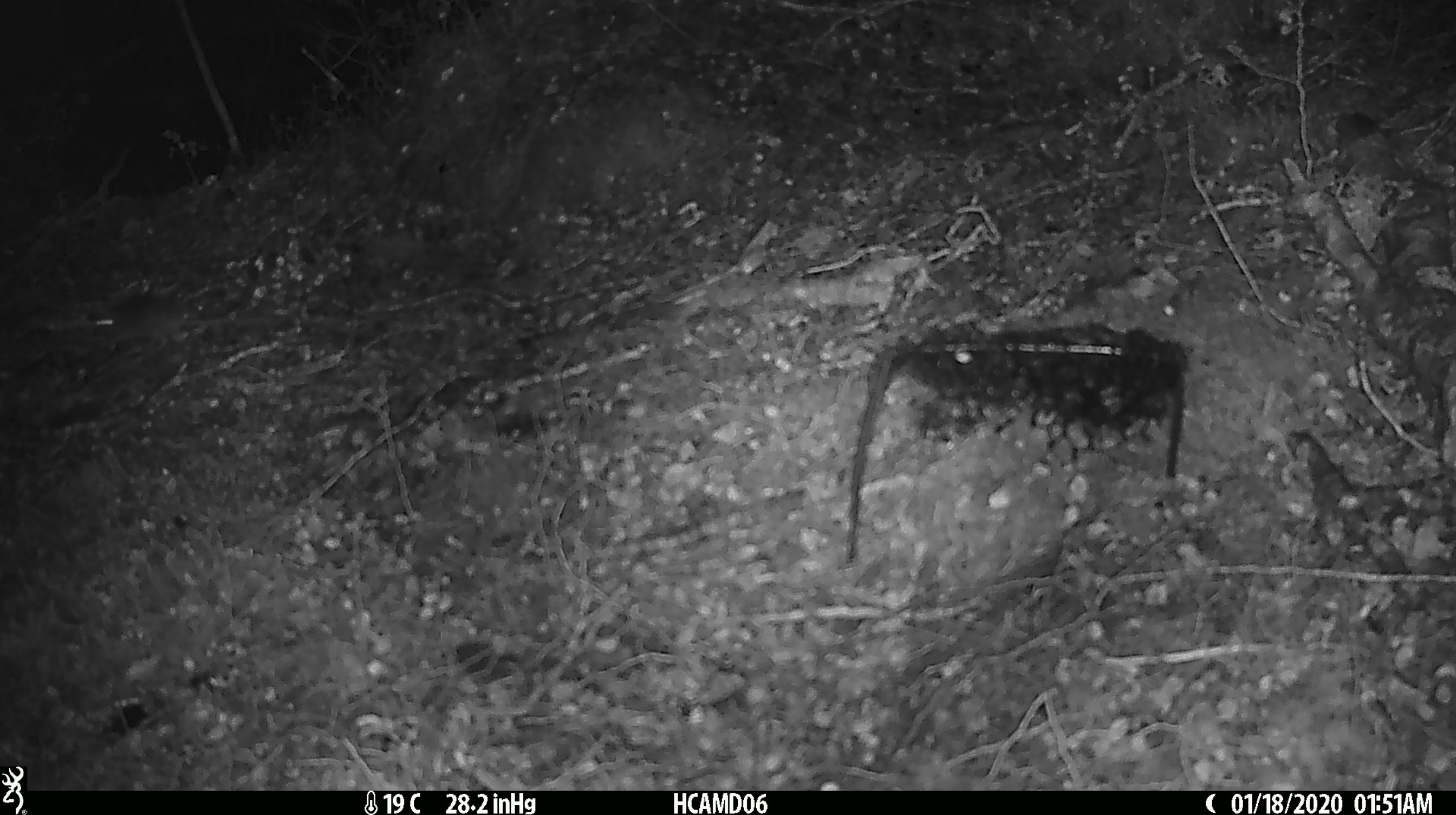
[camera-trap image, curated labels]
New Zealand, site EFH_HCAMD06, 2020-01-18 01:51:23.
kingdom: Animalia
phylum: Chordata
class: Mammalia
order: Rodentia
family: Muridae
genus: Mus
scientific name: Mus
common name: mouse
Mouse (Mus).